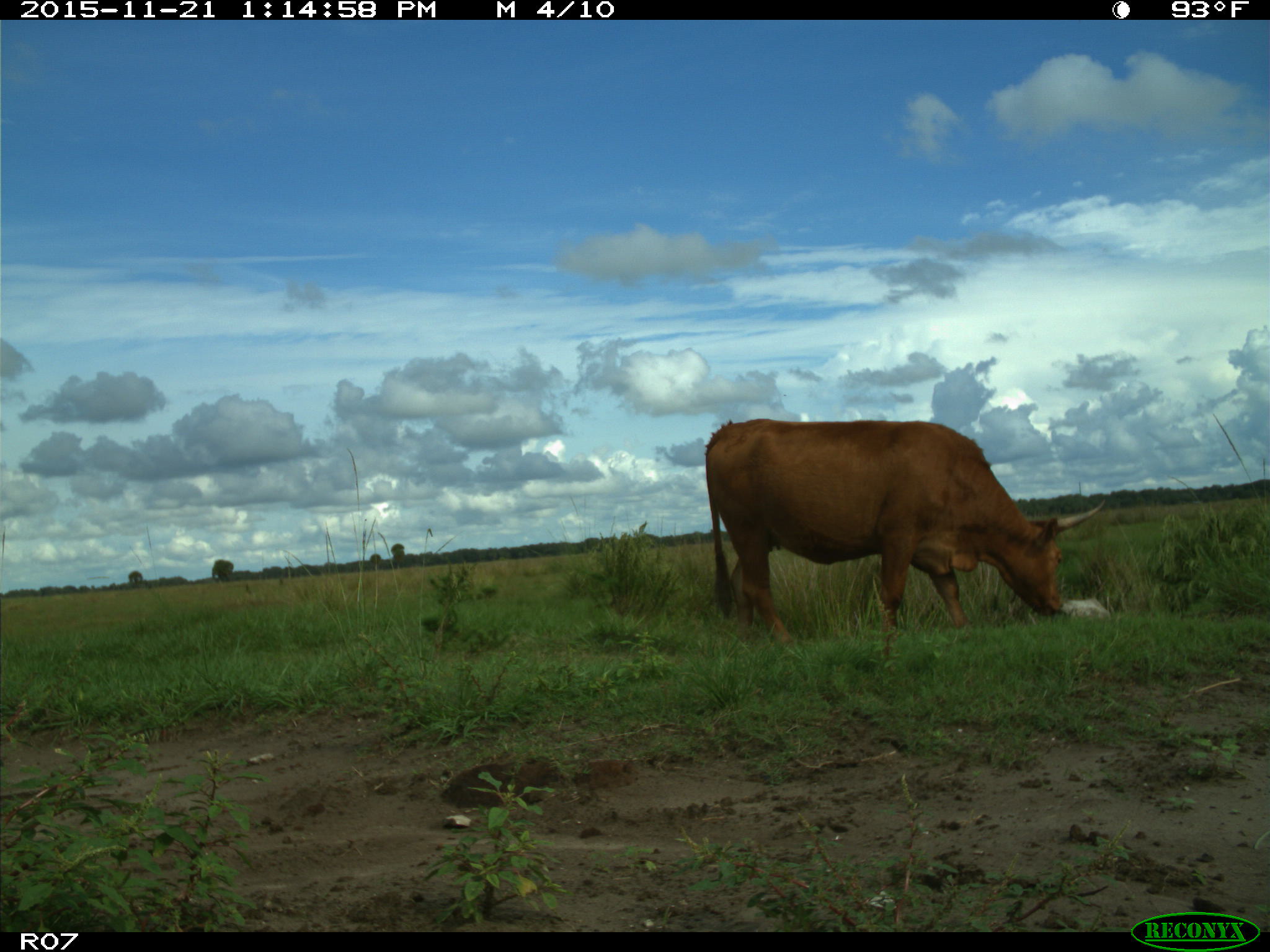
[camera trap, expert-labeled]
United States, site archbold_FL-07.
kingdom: Animalia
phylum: Chordata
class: Mammalia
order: Artiodactyla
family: Bovidae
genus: Bos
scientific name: Bos taurus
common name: domestic cow